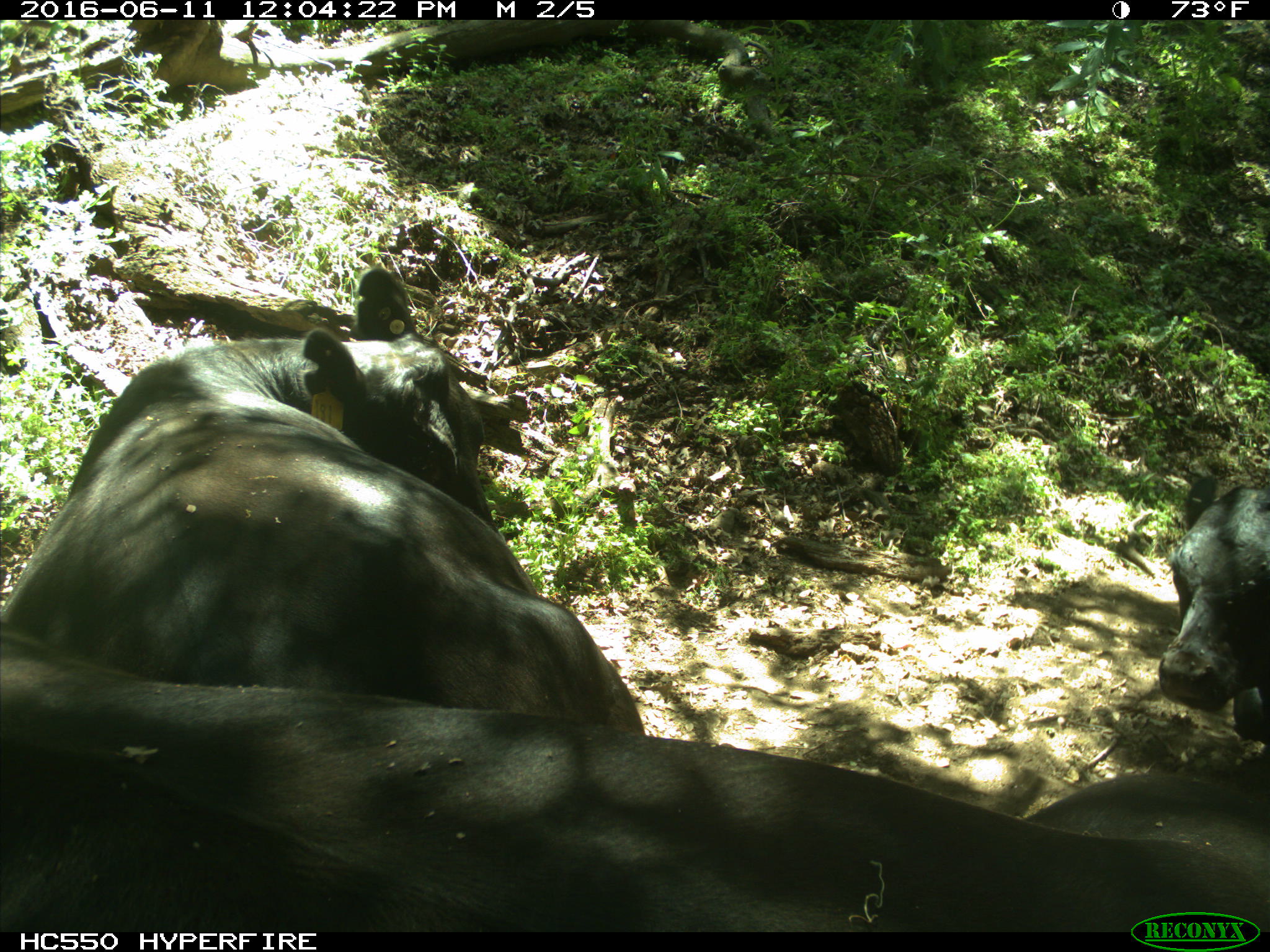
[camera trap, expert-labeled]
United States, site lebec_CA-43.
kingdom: Animalia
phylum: Chordata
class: Mammalia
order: Artiodactyla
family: Bovidae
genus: Bos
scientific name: Bos taurus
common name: domestic cow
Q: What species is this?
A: Bos taurus (domestic cow).